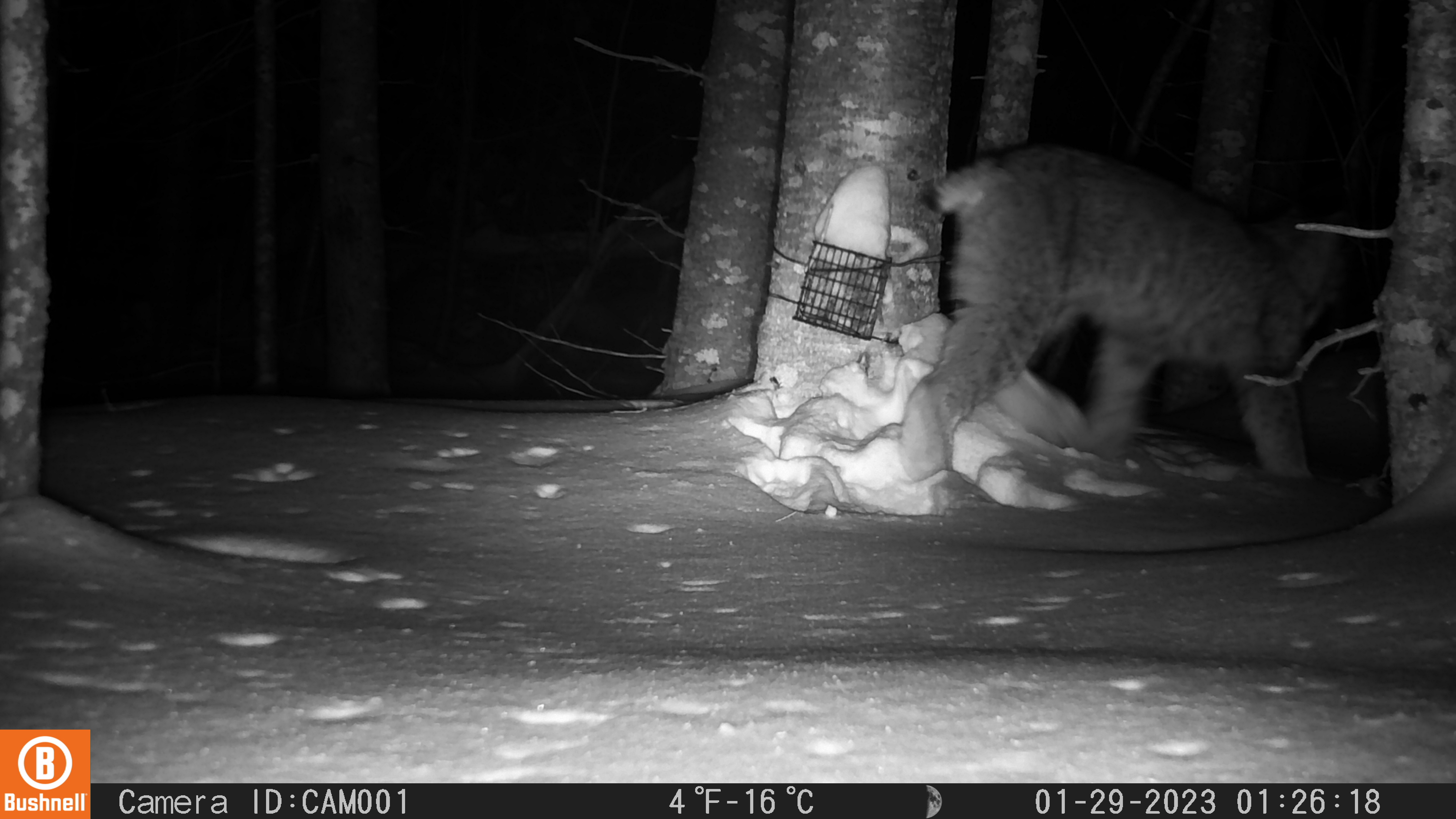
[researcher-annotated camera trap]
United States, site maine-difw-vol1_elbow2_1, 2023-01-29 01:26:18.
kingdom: Animalia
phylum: Chordata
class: Mammalia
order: Carnivora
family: Felidae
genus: Lynx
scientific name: Lynx canadensis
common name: canada lynx